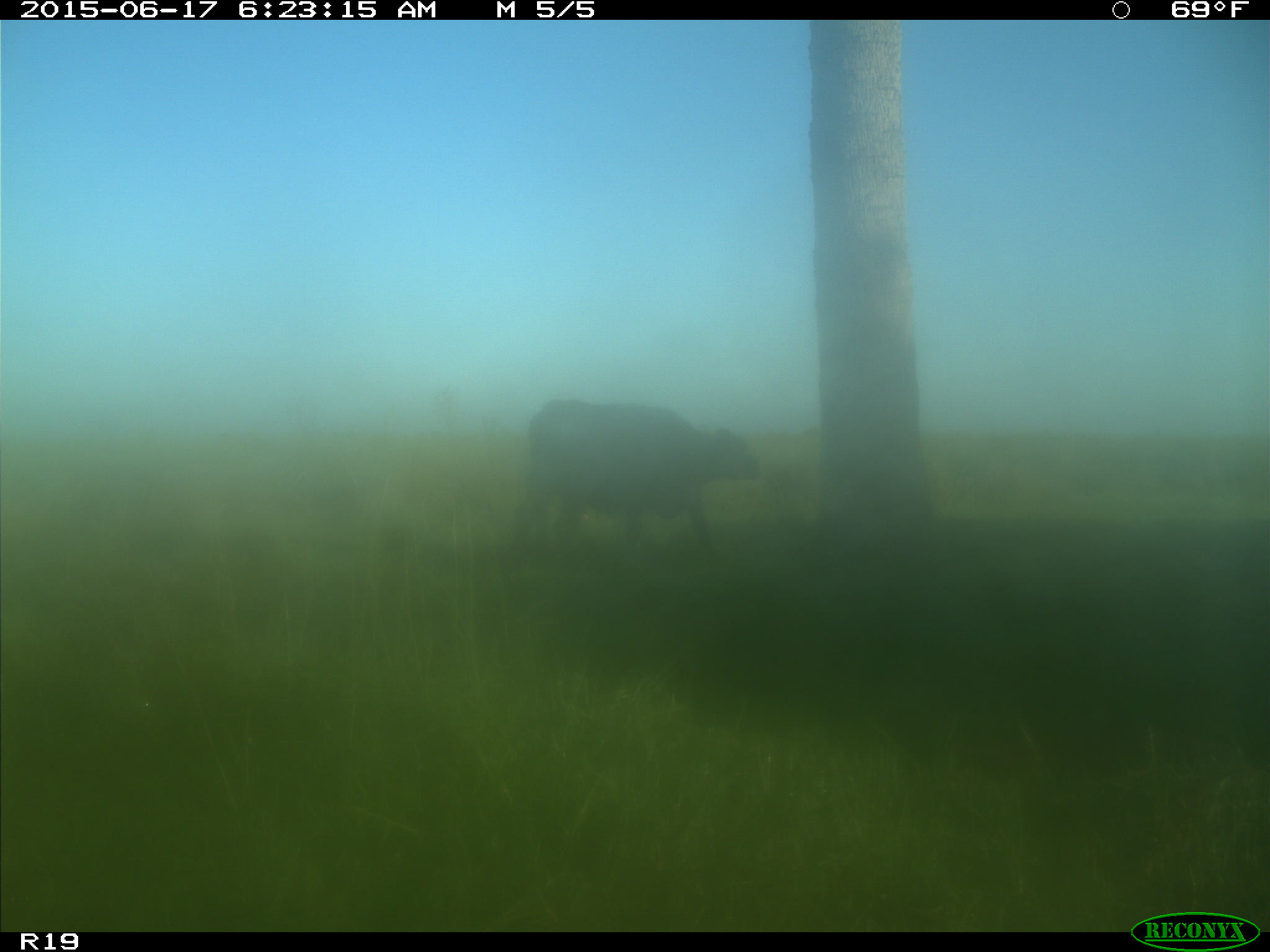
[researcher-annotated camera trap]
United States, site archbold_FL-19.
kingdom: Animalia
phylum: Chordata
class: Mammalia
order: Artiodactyla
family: Bovidae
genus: Bos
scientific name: Bos taurus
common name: domestic cow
Bos taurus (domestic cow).